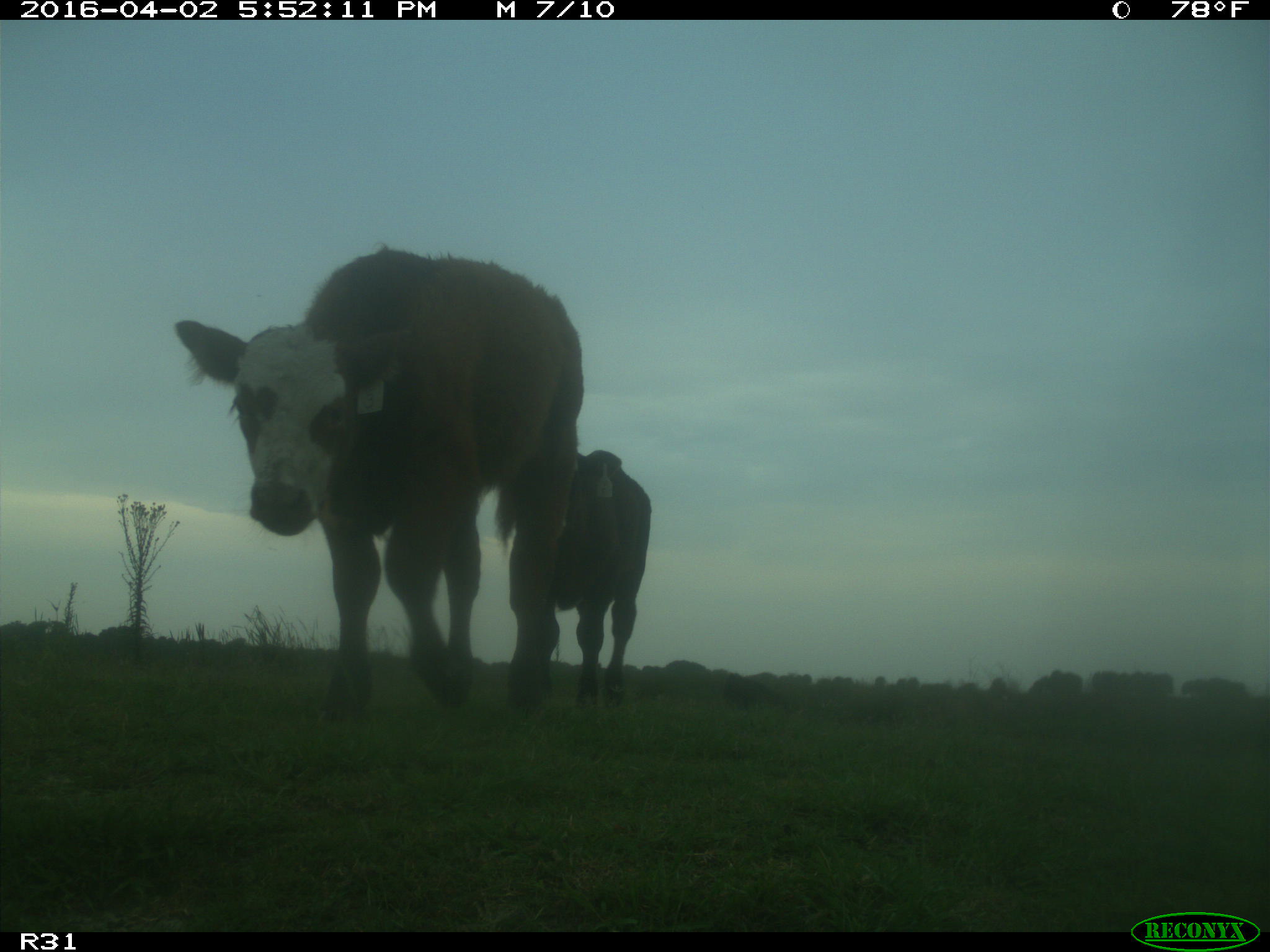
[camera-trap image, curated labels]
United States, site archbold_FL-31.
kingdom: Animalia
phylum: Chordata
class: Mammalia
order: Artiodactyla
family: Bovidae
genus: Bos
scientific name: Bos taurus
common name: domestic cow